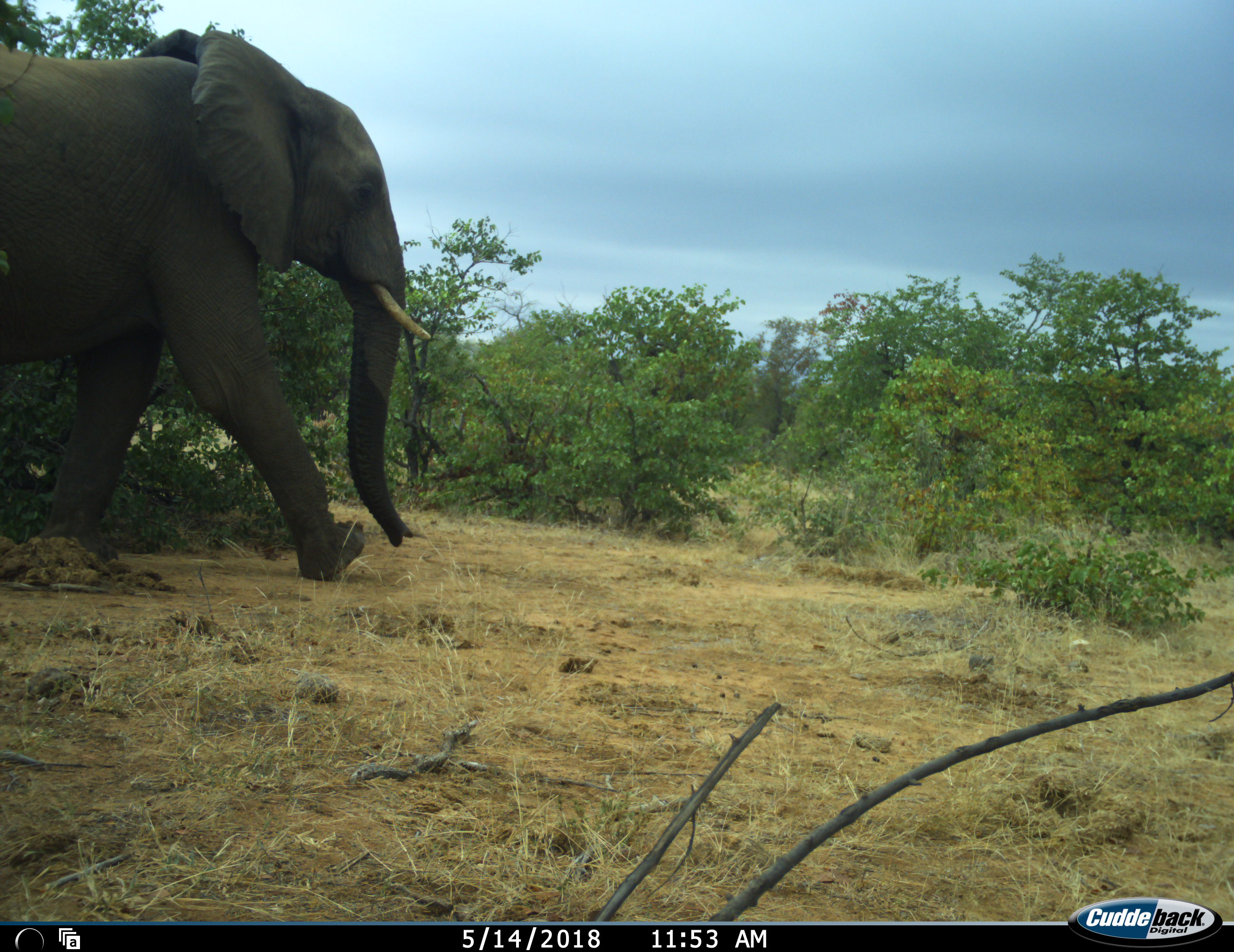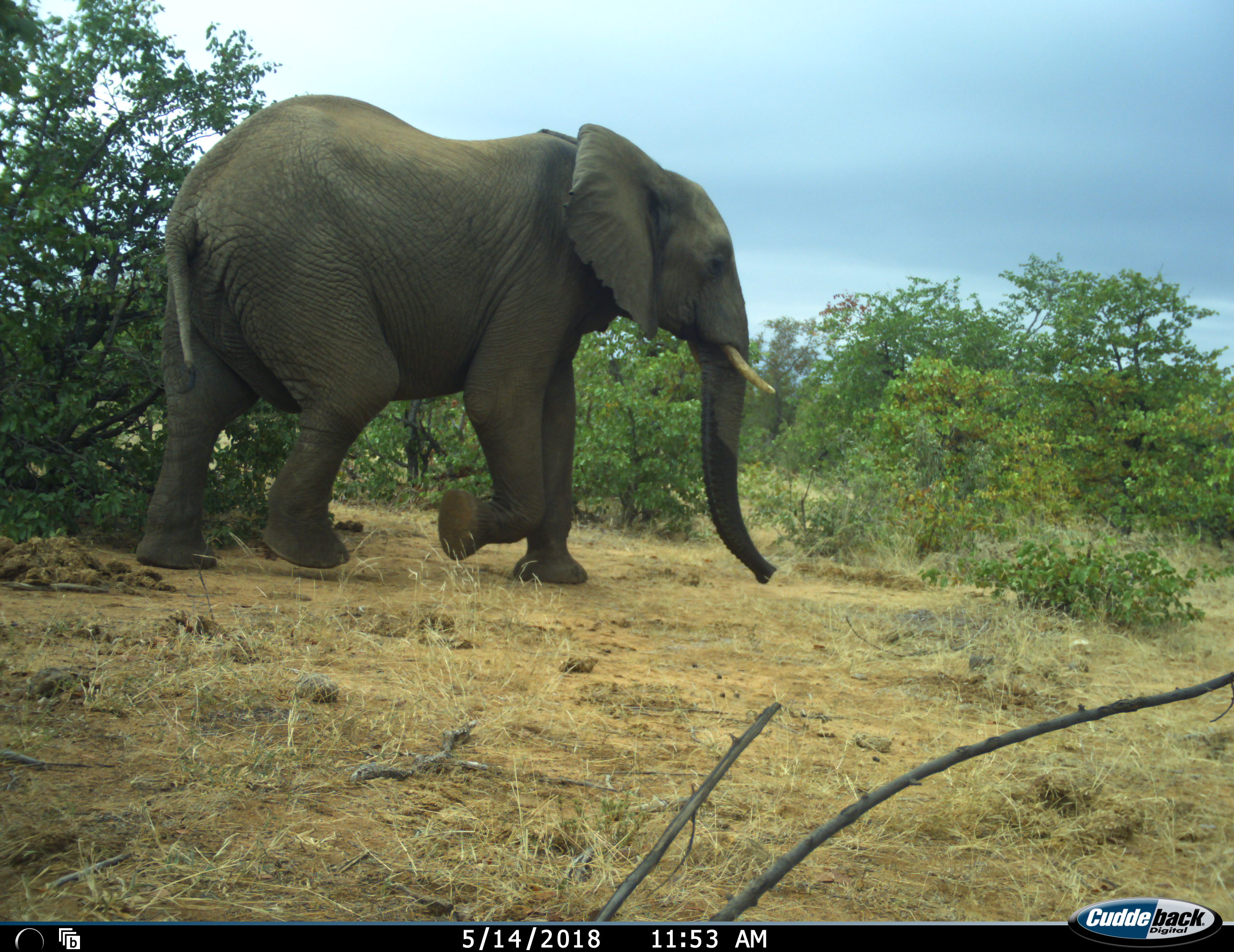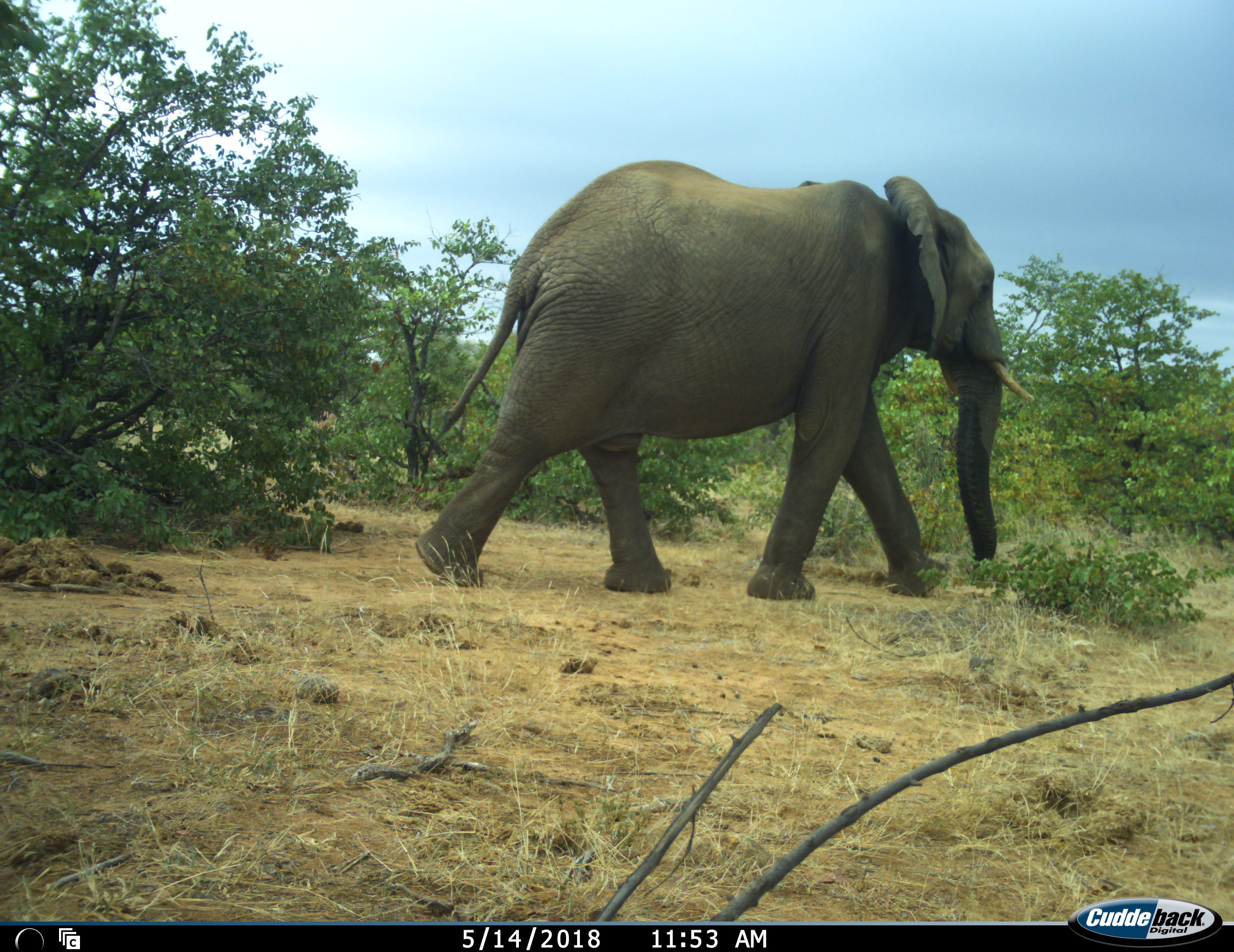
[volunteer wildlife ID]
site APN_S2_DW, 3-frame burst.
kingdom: Animalia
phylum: Chordata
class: Mammalia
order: Proboscidea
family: Elephantidae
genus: Loxodonta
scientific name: Loxodonta africana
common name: african bush elephant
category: elephant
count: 1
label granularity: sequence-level